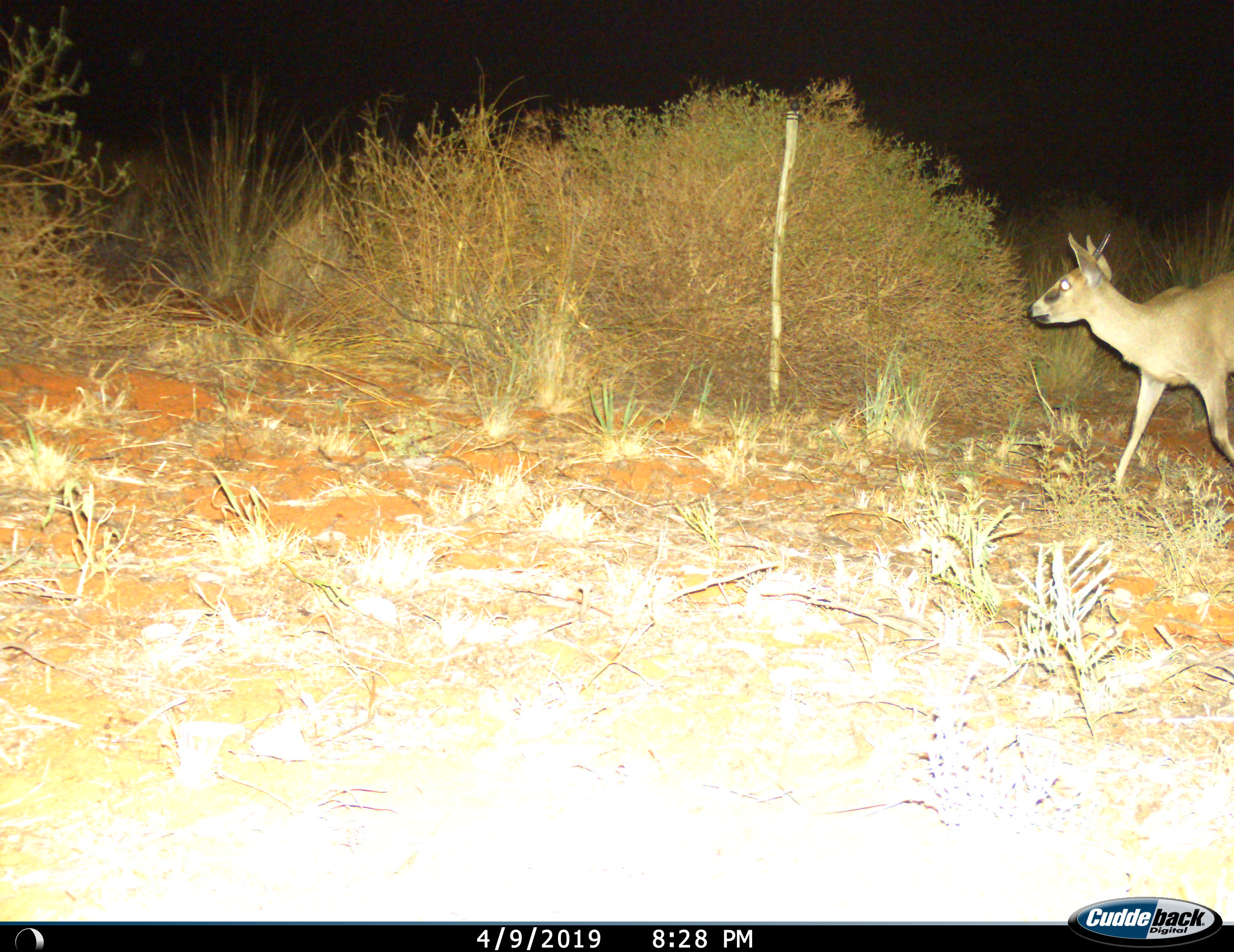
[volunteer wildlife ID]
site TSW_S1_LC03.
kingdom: Animalia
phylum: Chordata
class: Mammalia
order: Artiodactyla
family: Bovidae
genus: Oreotragus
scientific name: Oreotragus oreotragus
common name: klipspringer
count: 1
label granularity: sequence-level